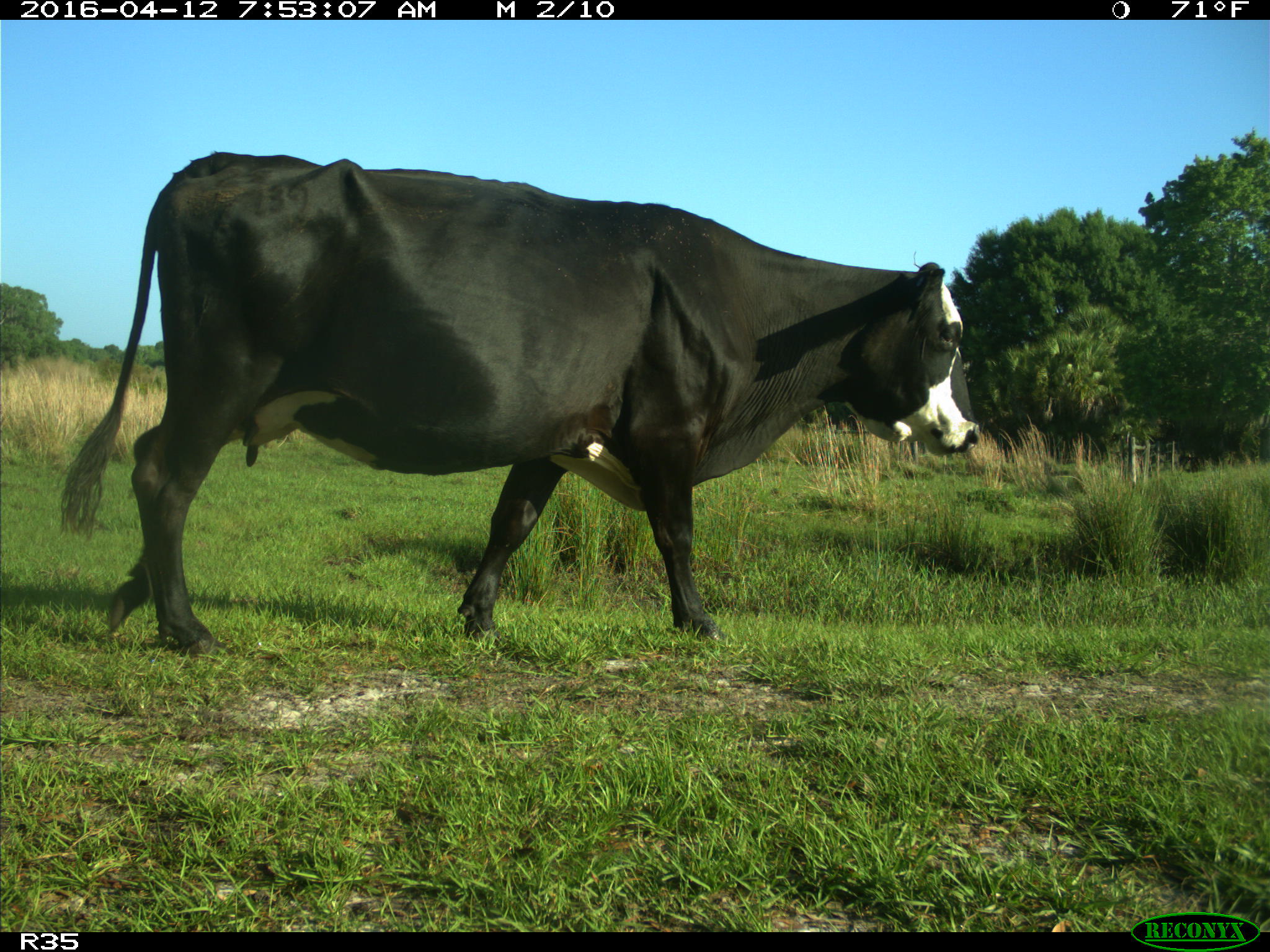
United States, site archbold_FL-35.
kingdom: Animalia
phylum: Chordata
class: Mammalia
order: Artiodactyla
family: Bovidae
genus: Bos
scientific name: Bos taurus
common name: domestic cow